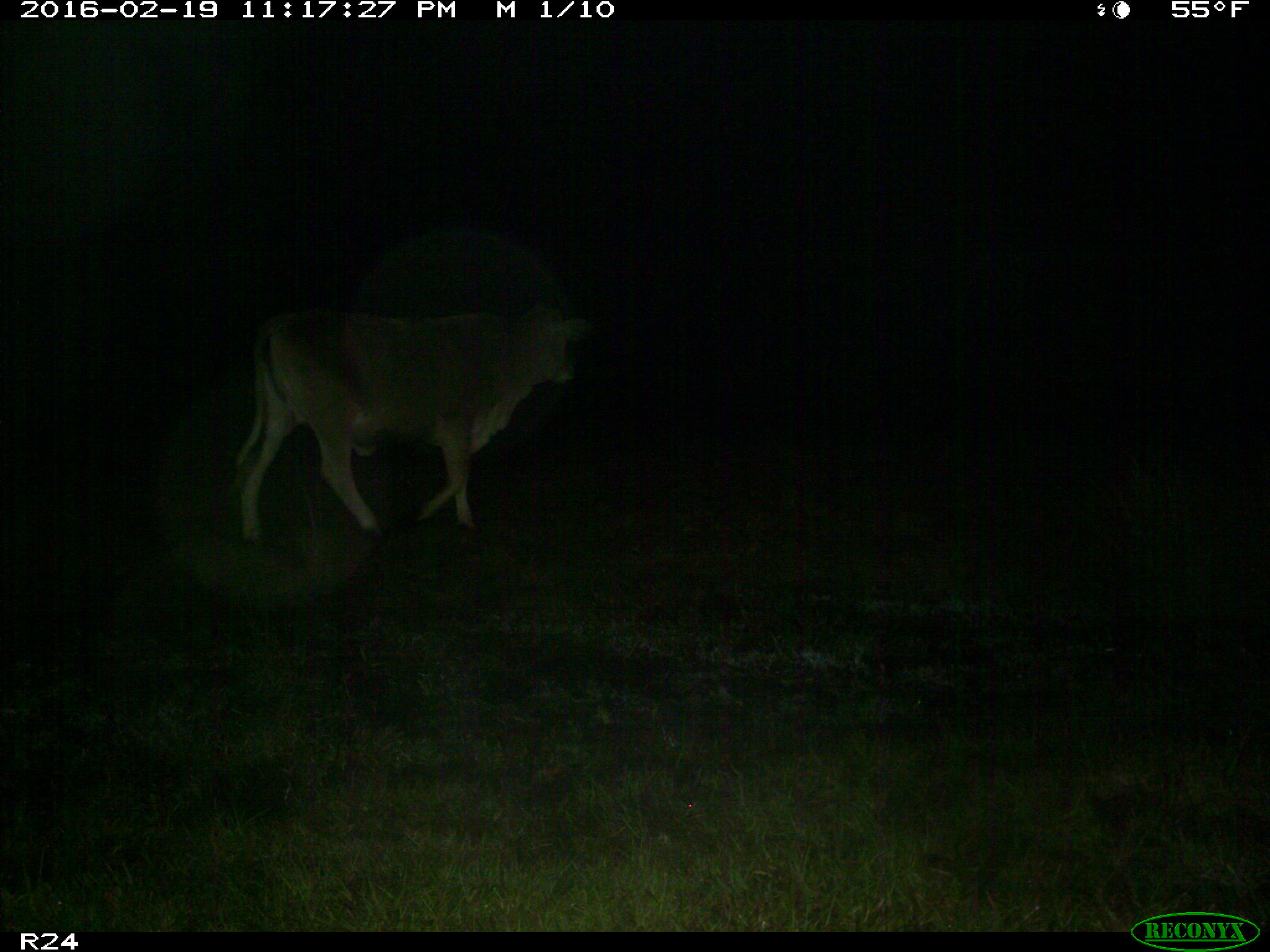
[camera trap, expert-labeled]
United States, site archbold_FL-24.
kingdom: Animalia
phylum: Chordata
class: Mammalia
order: Artiodactyla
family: Bovidae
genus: Bos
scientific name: Bos taurus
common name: domestic cow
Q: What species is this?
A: Bos taurus (domestic cow).